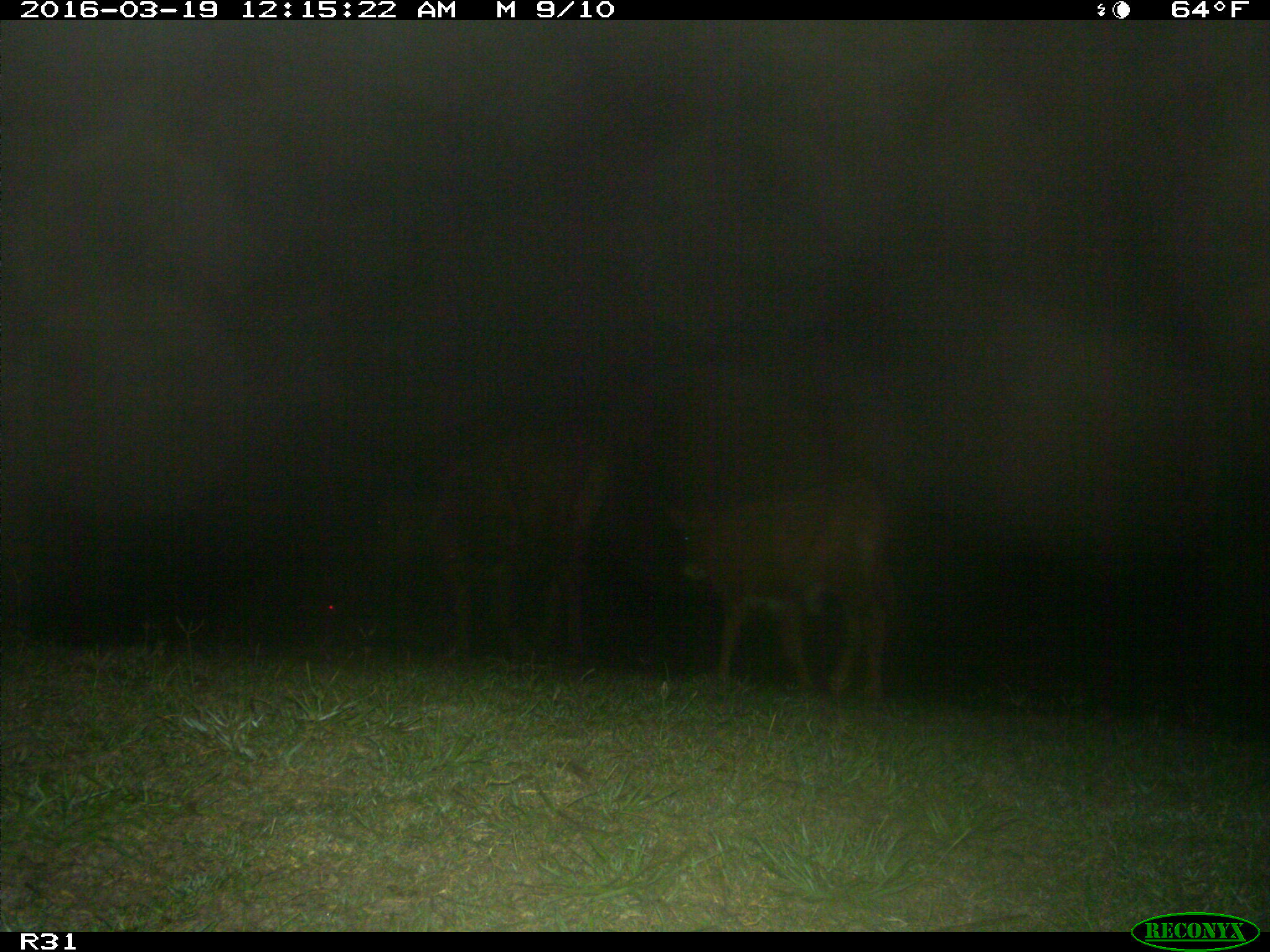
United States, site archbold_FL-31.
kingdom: Animalia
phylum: Chordata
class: Mammalia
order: Artiodactyla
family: Bovidae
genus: Bos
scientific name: Bos taurus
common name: domestic cow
Bos taurus (domestic cow).